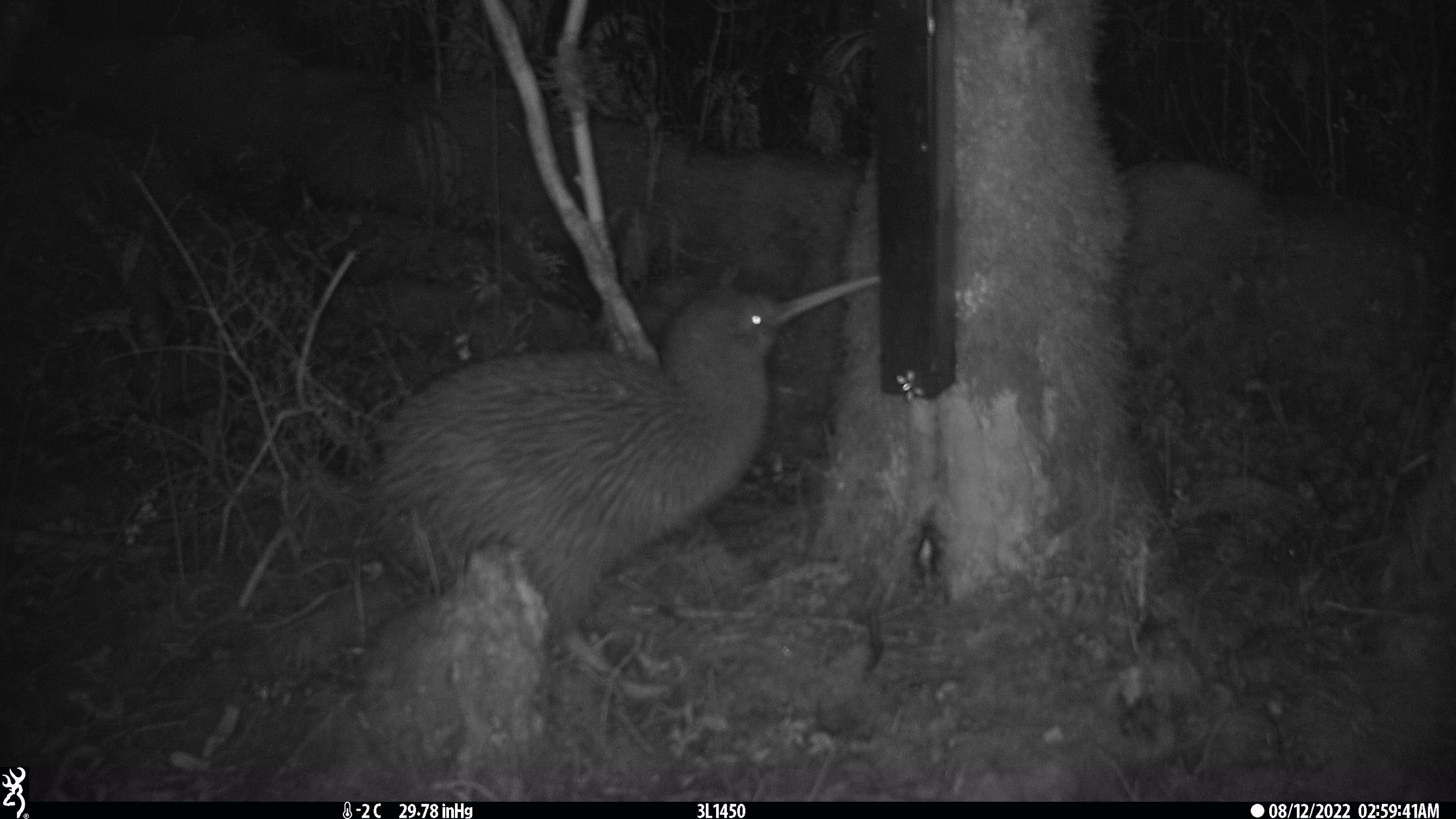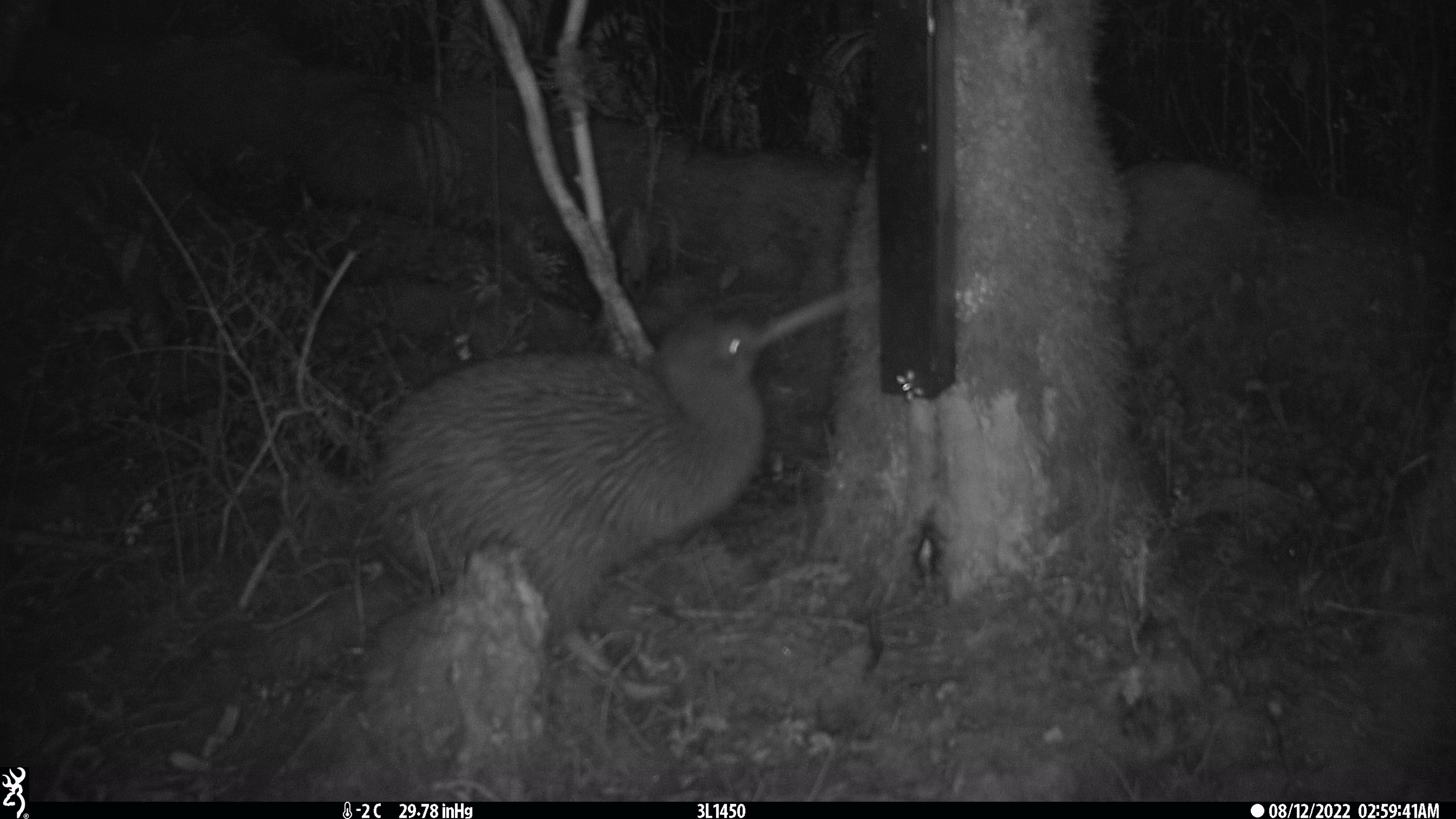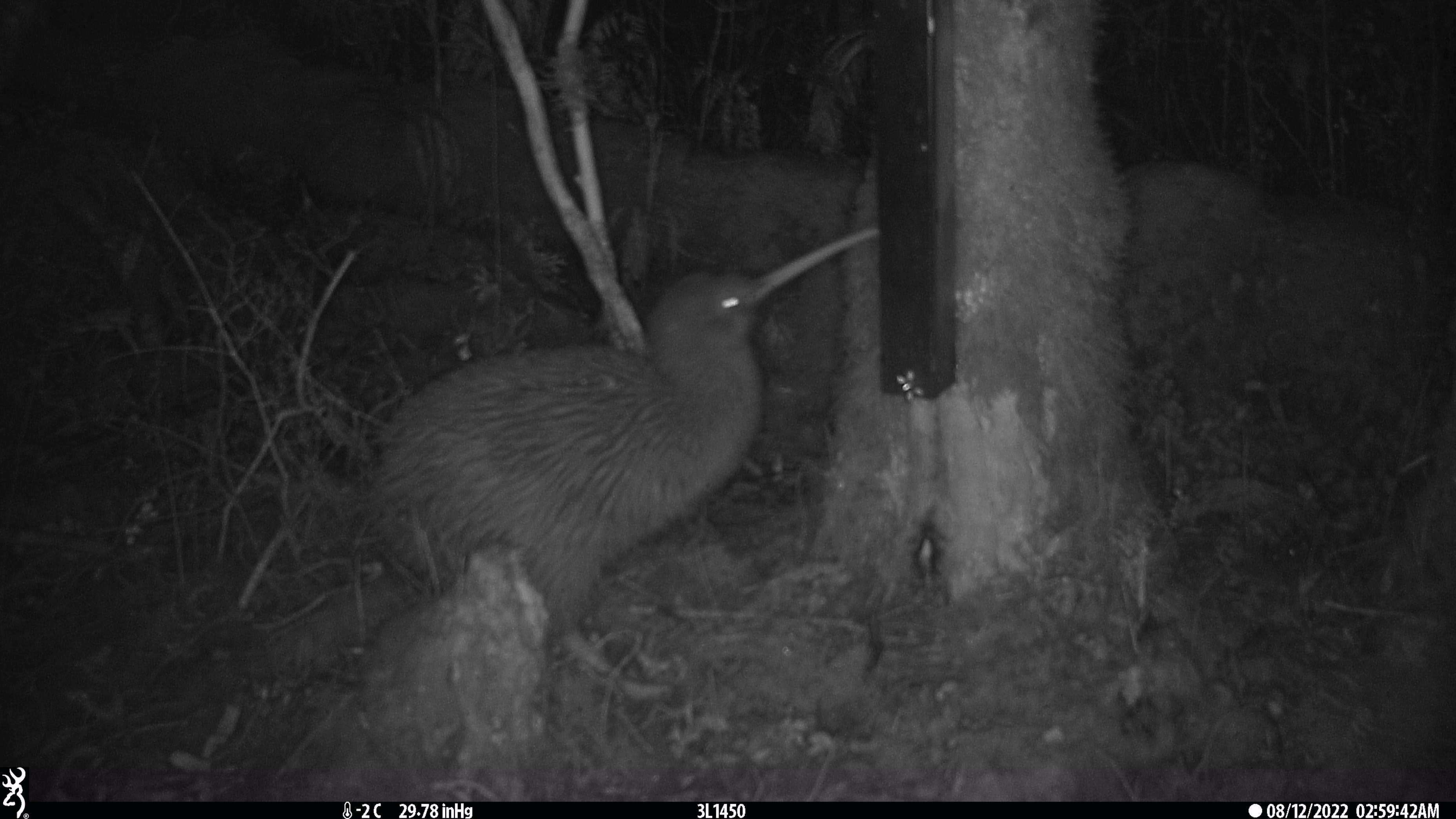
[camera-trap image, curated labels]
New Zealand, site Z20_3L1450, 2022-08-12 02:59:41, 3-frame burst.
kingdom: Animalia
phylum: Chordata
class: Aves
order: Apterygiformes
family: Apterygidae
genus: Apteryx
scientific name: Apteryx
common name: kiwi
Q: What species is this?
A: Kiwi (Apteryx).